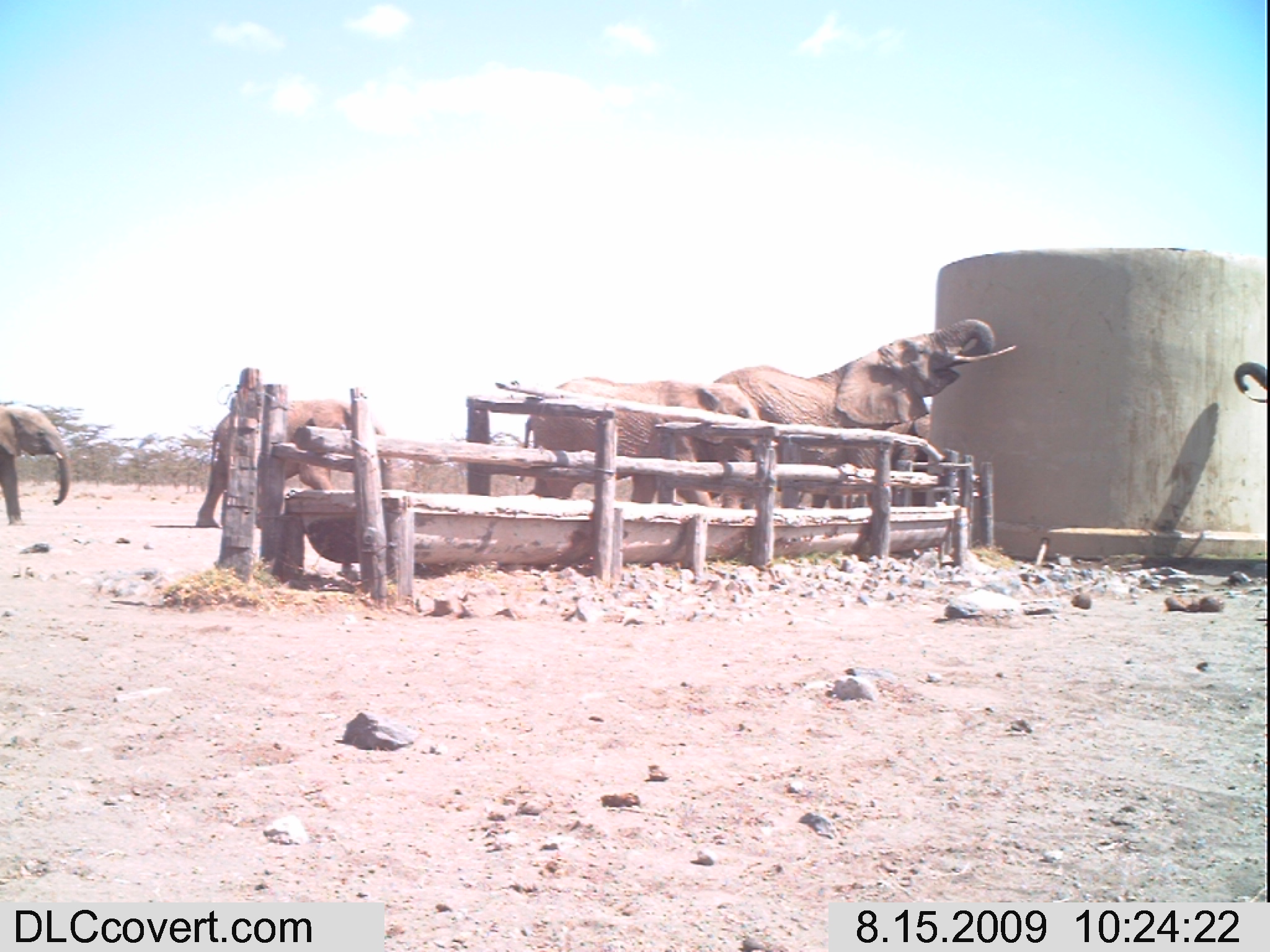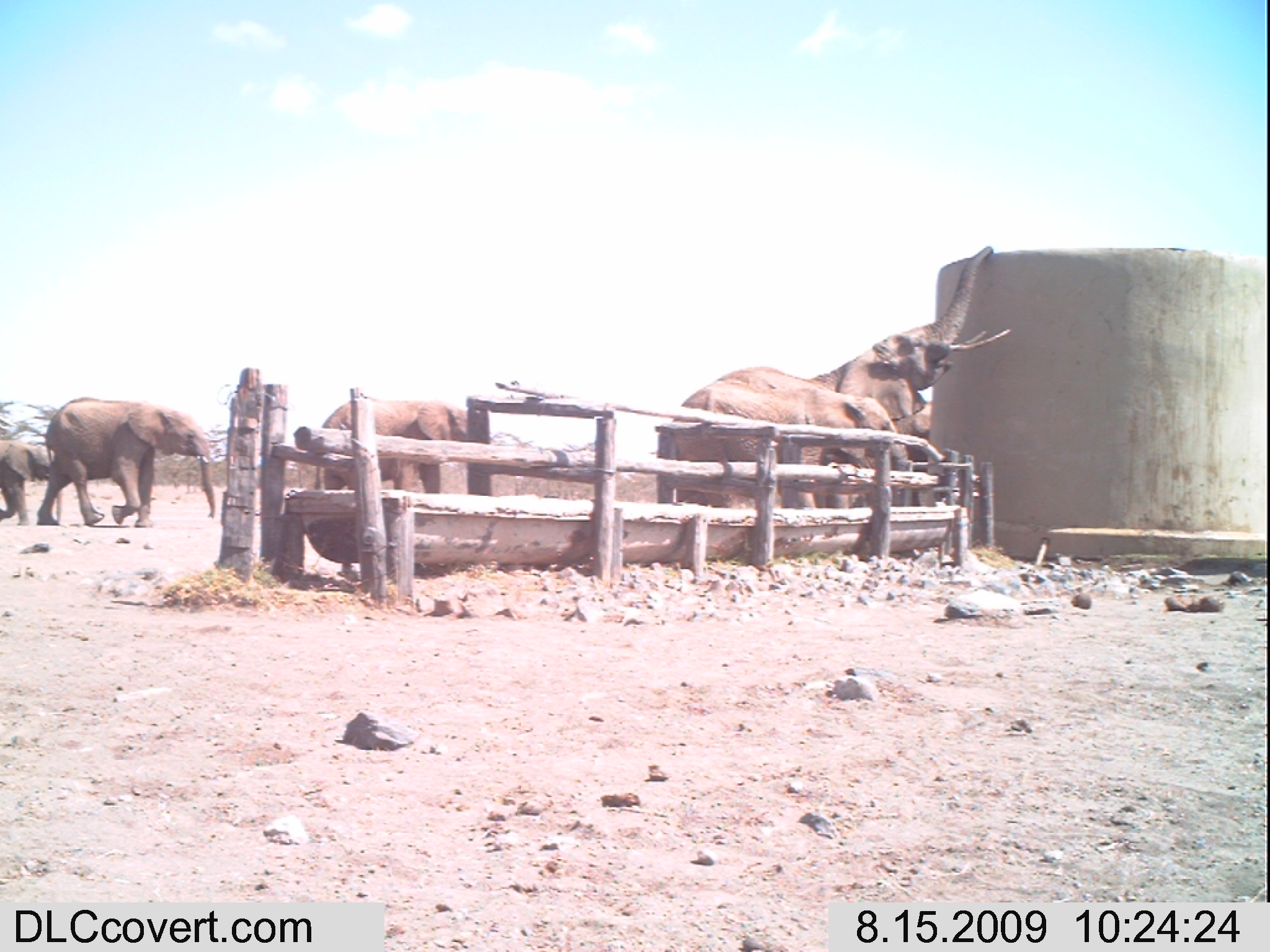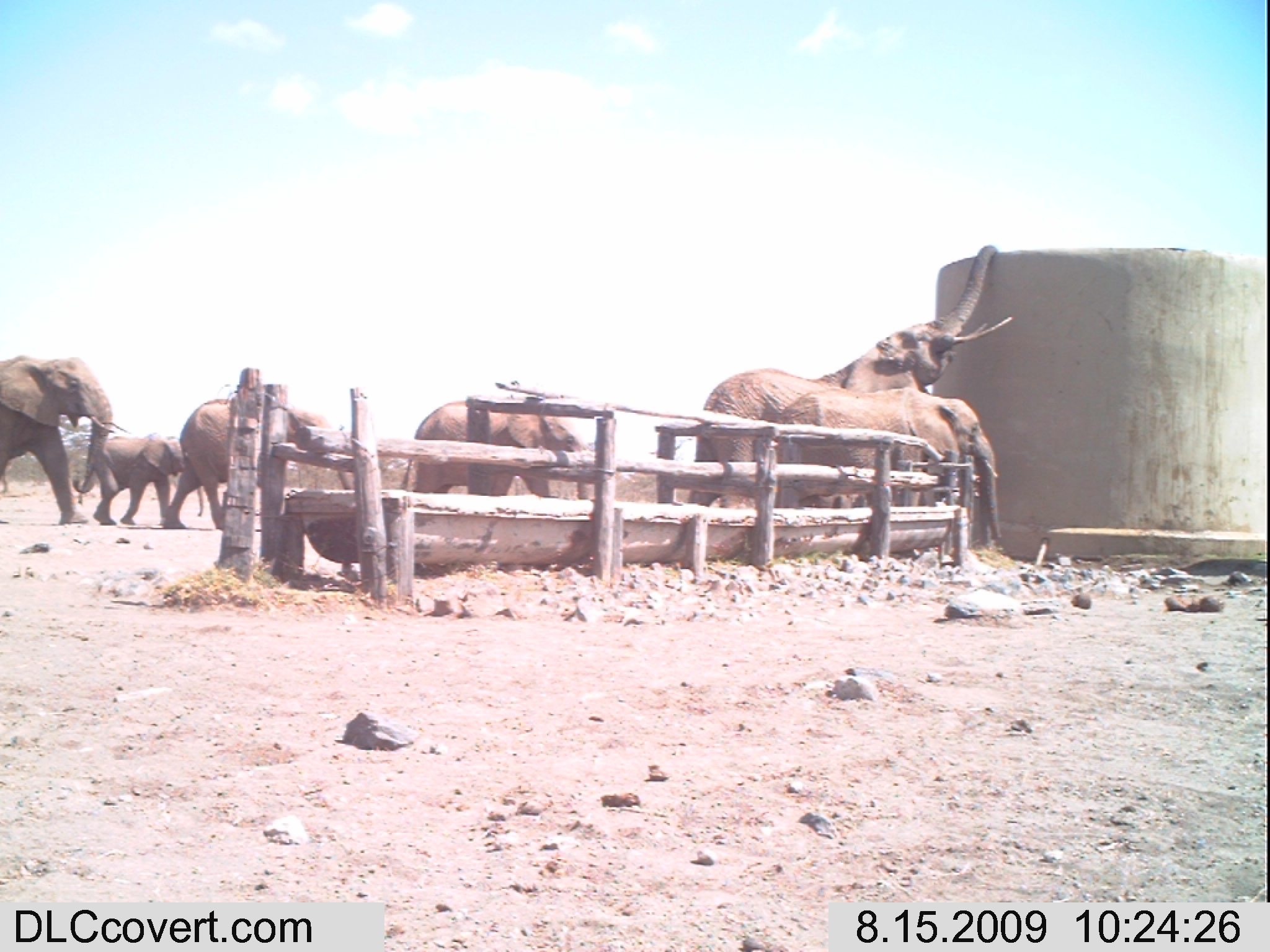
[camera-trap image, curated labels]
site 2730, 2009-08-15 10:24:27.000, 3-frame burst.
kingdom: Animalia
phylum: Chordata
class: Mammalia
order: Proboscidea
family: Elephantidae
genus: Loxodonta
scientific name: Loxodonta africana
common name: african bush elephant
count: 5